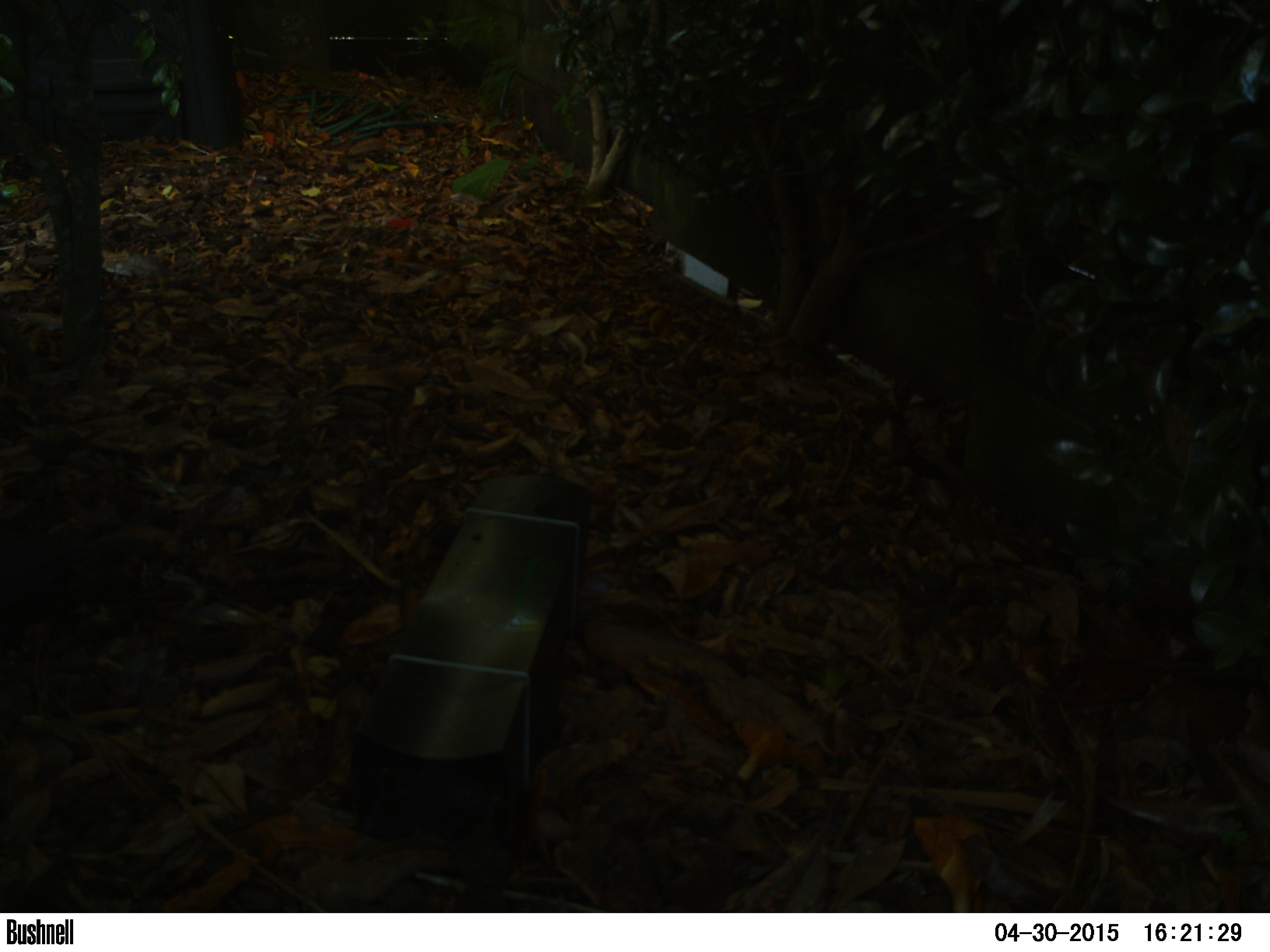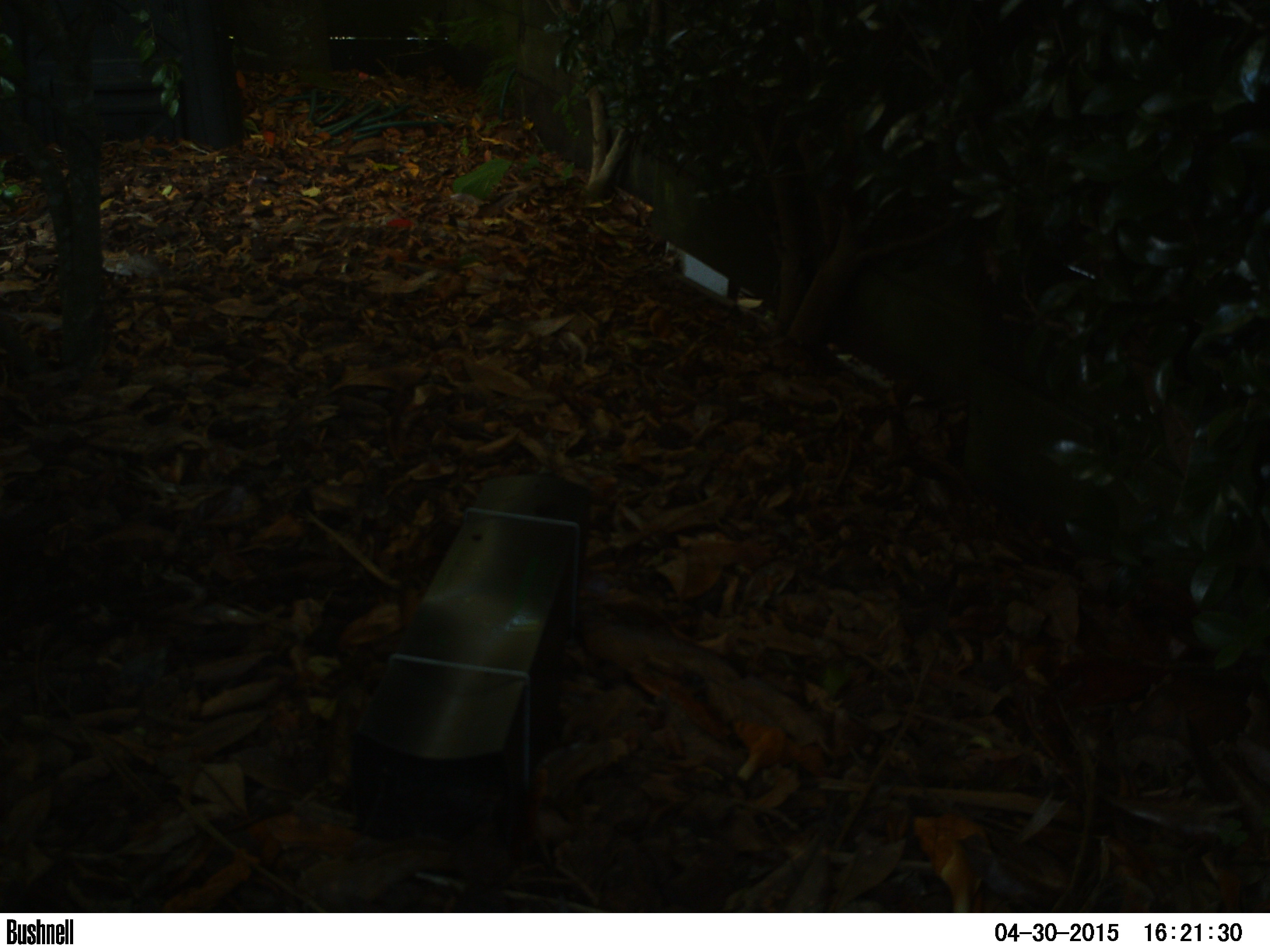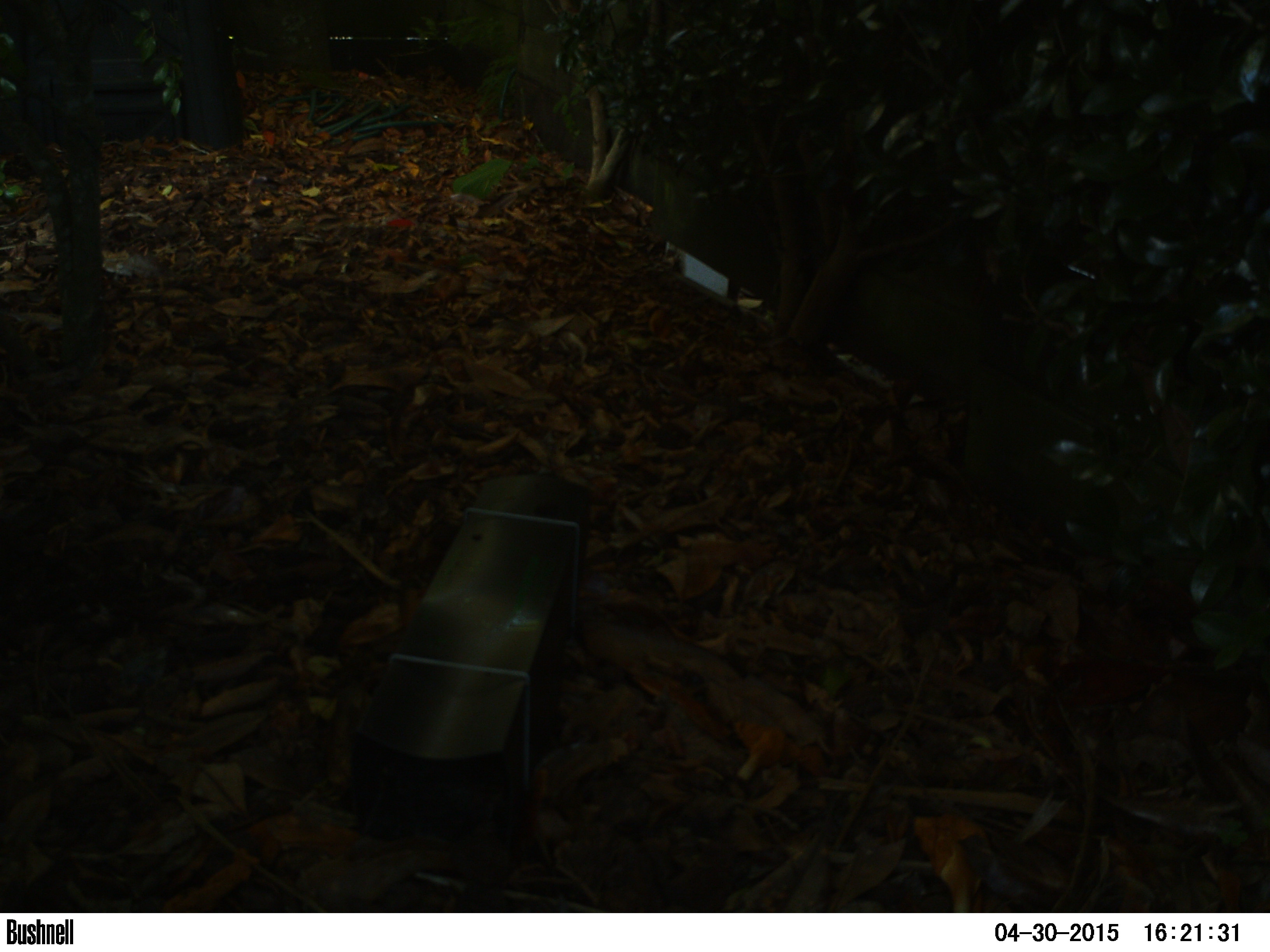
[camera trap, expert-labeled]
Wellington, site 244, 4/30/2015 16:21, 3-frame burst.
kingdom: Animalia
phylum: Chordata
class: Aves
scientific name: Aves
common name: bird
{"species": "bird (Aves)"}